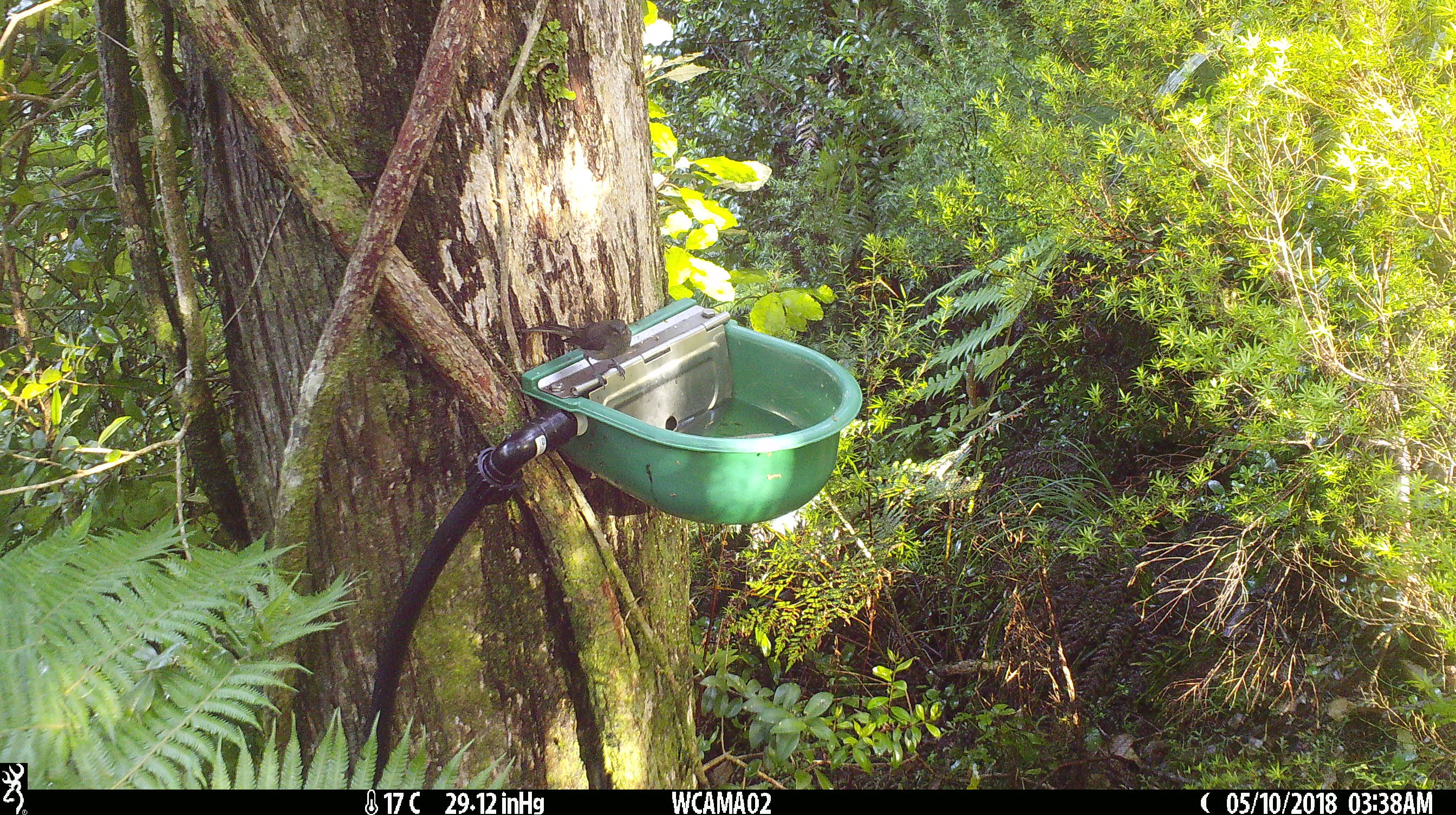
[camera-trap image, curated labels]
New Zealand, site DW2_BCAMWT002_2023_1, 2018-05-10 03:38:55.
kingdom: Animalia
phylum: Chordata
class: Aves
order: Passeriformes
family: Meliphagidae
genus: Anthornis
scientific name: Anthornis melanura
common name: new zealand bellbird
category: bellbird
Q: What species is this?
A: Bellbird (new zealand bellbird) (Anthornis melanura).